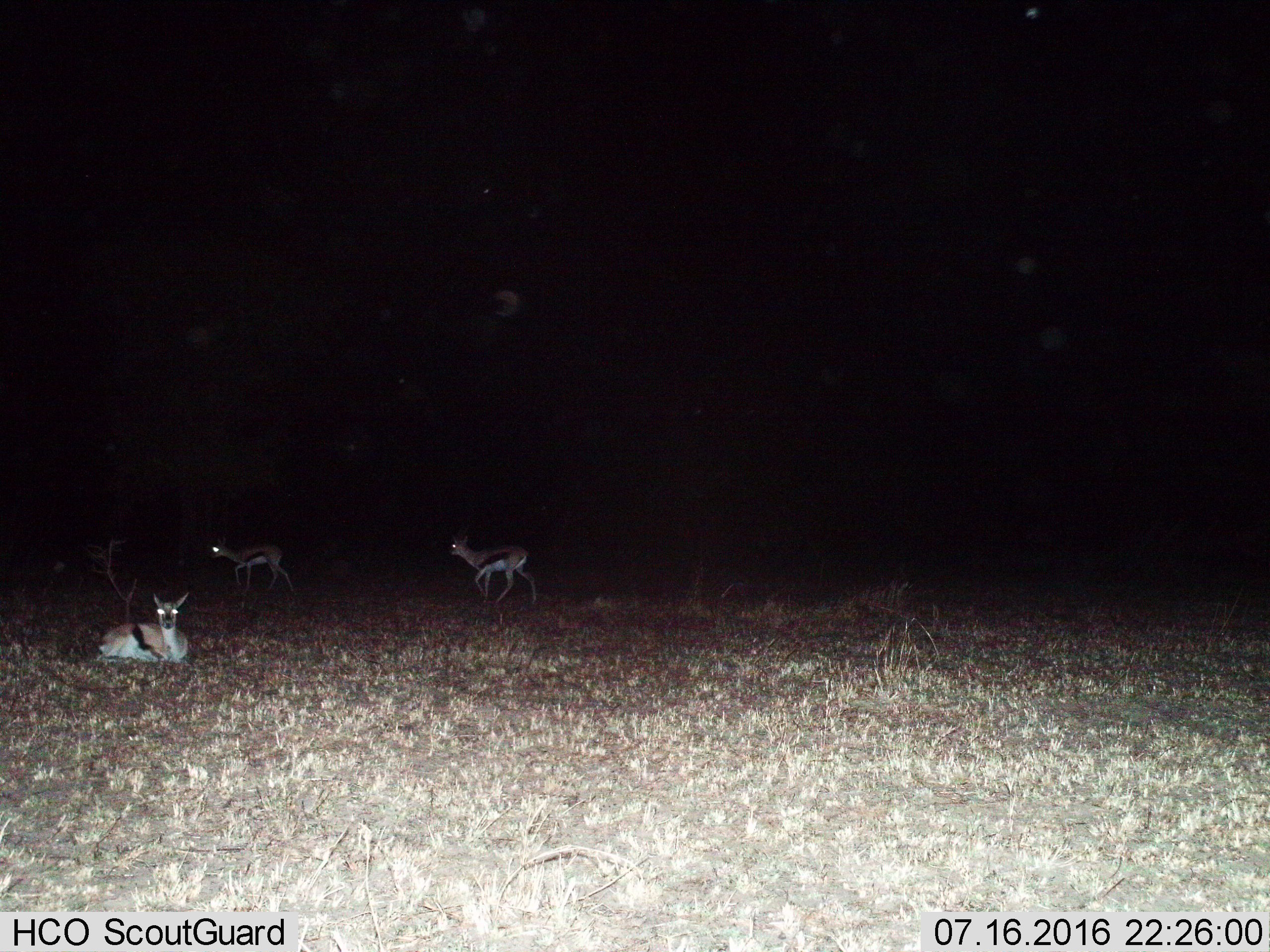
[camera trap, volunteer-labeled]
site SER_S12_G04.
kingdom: Animalia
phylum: Chordata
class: Mammalia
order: Artiodactyla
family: Bovidae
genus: Eudorcas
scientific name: Eudorcas thomsonii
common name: thomson's gazelle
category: gazellethomsons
Gazellethomsons (thomson's gazelle) (Eudorcas thomsonii), count 3. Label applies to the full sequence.